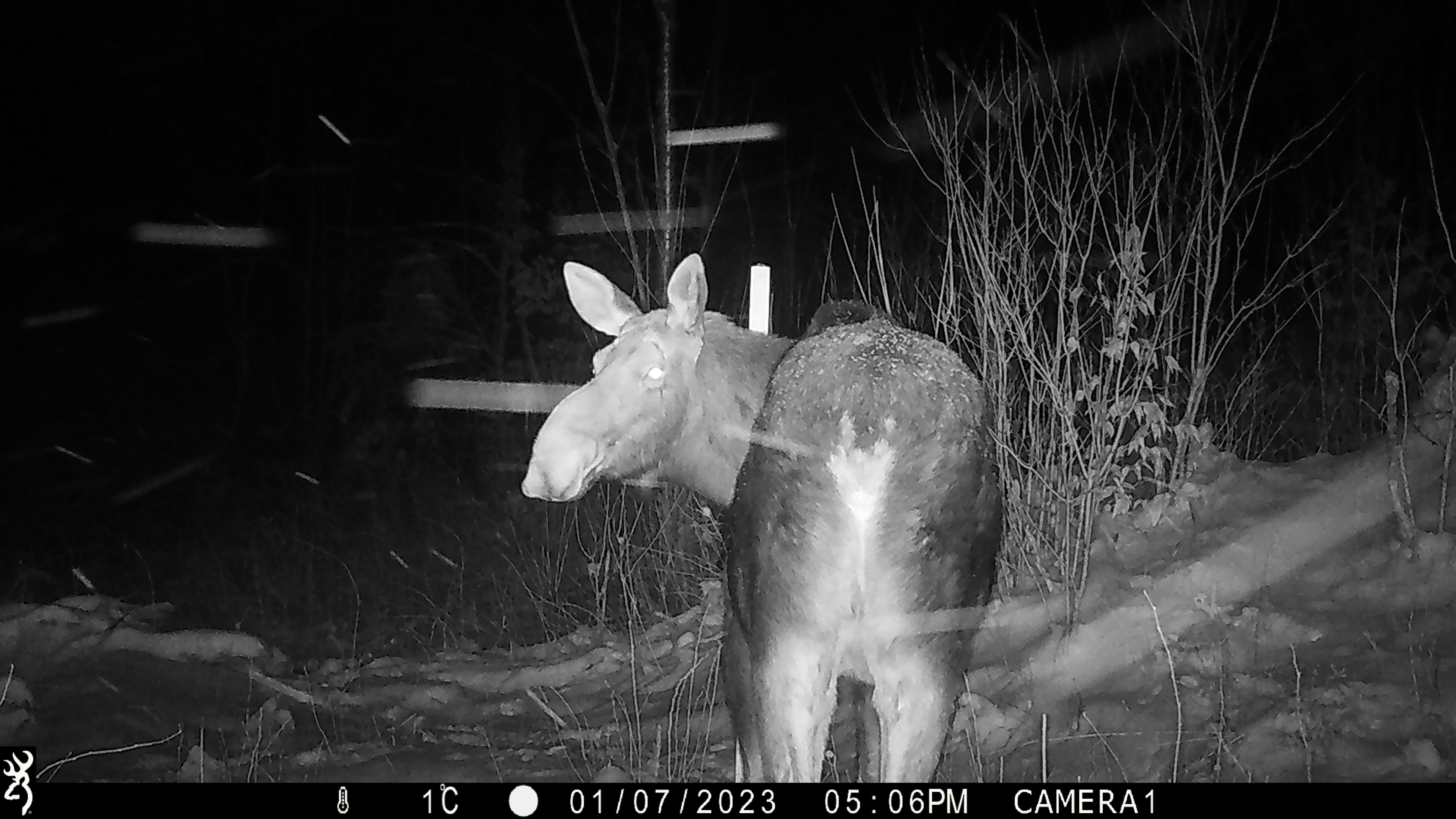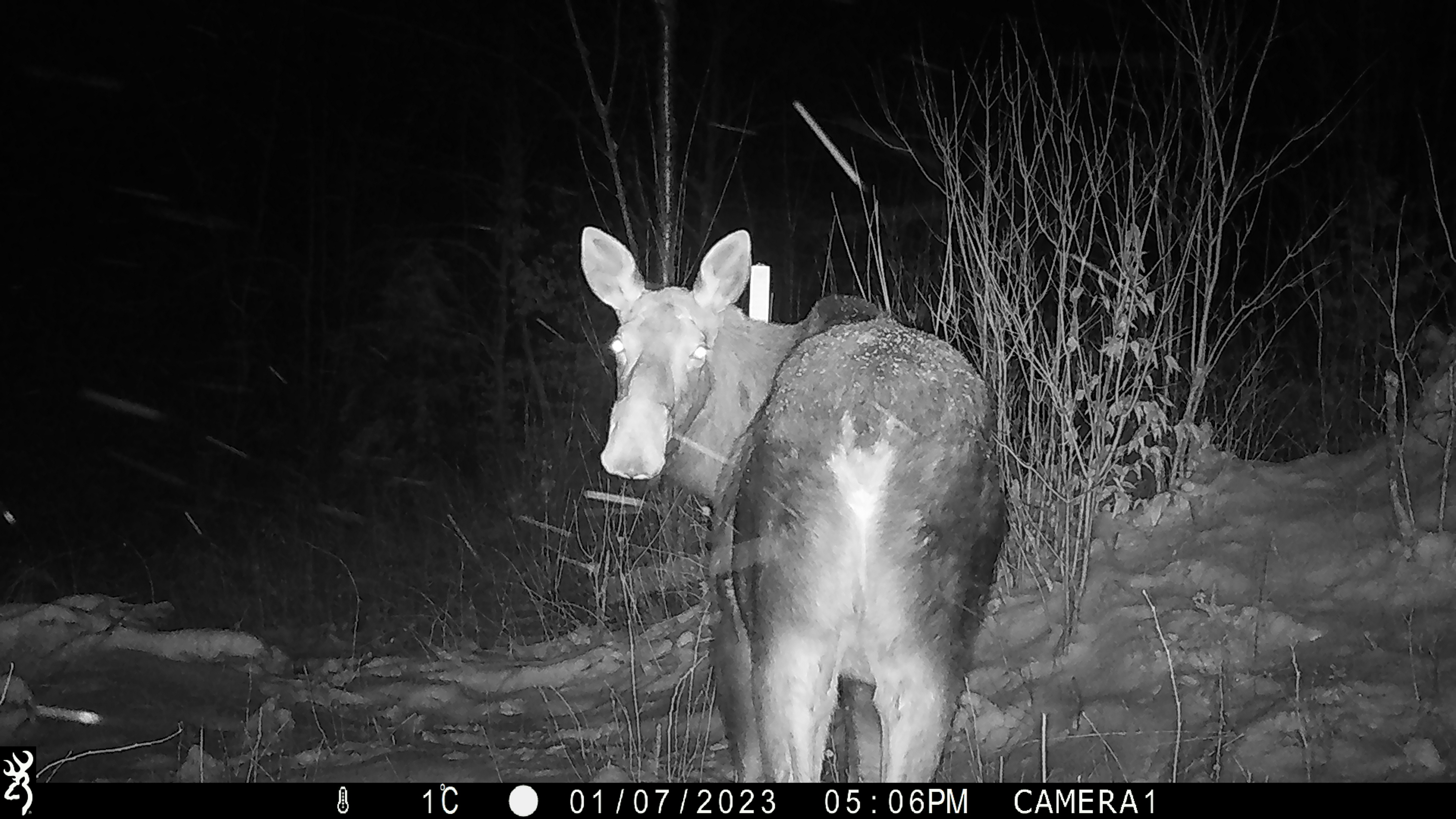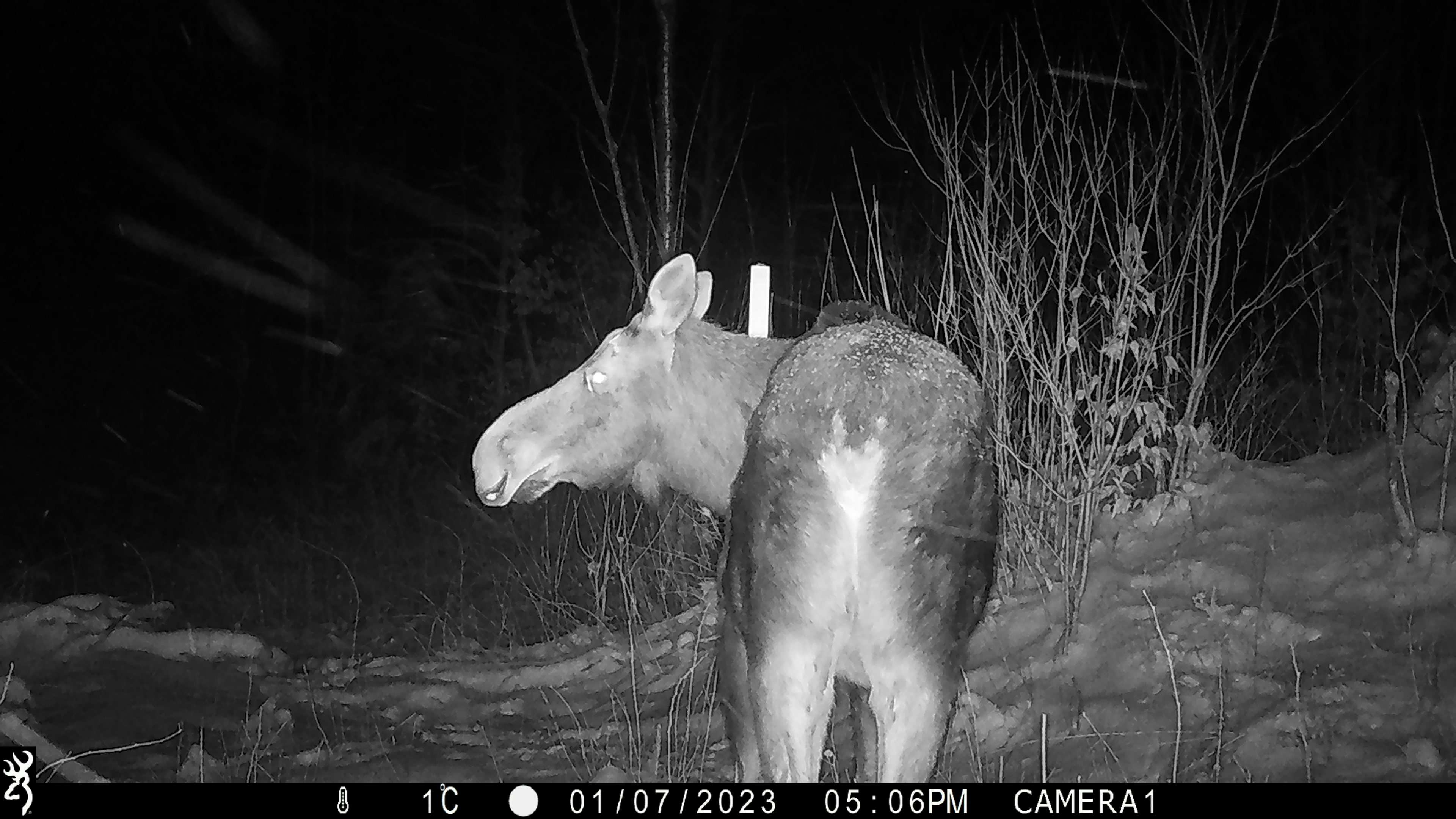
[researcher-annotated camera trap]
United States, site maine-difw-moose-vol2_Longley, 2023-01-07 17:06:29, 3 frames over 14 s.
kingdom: Animalia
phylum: Chordata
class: Mammalia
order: Artiodactyla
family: Cervidae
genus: Alces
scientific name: Alces alces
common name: moose